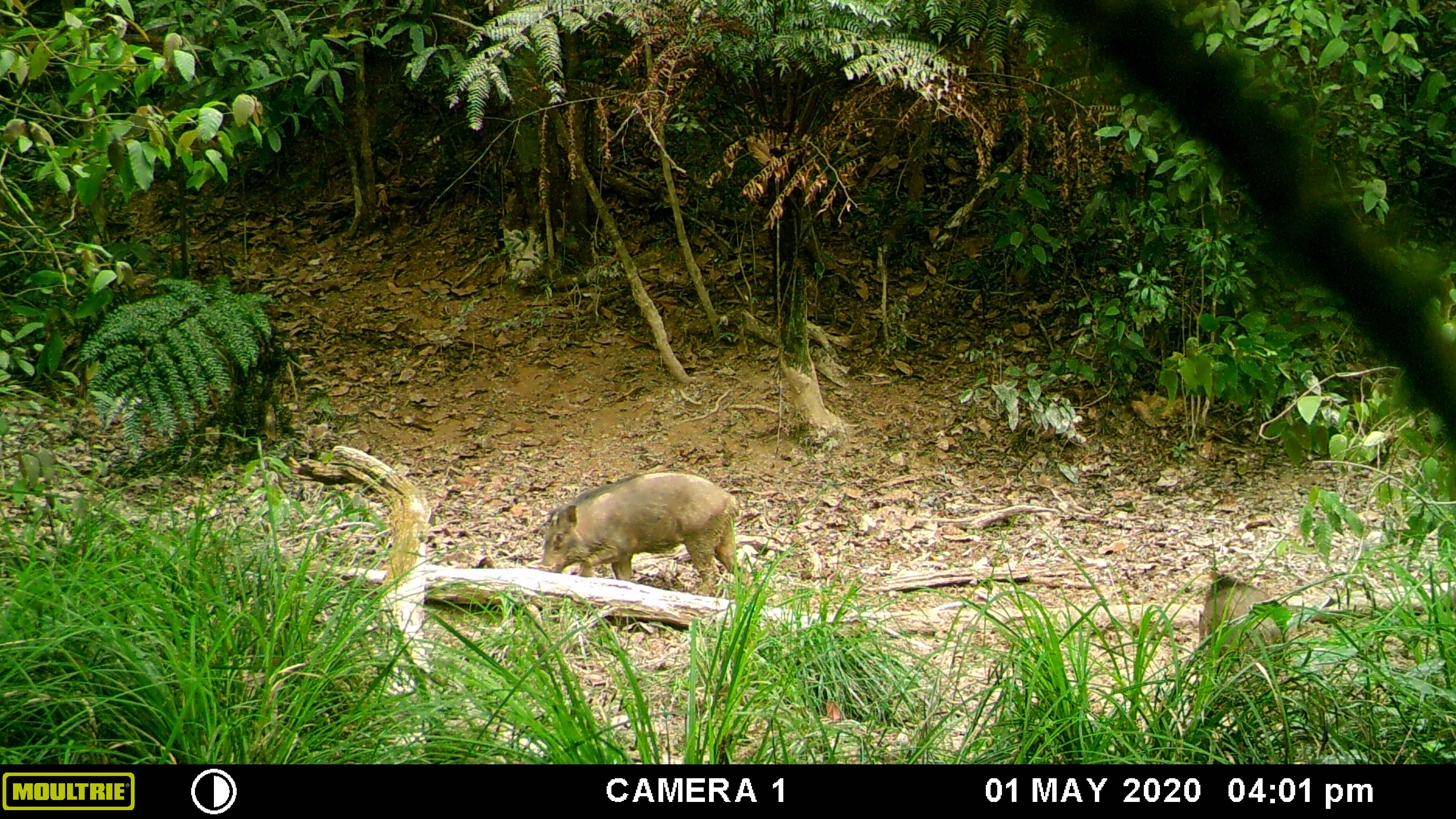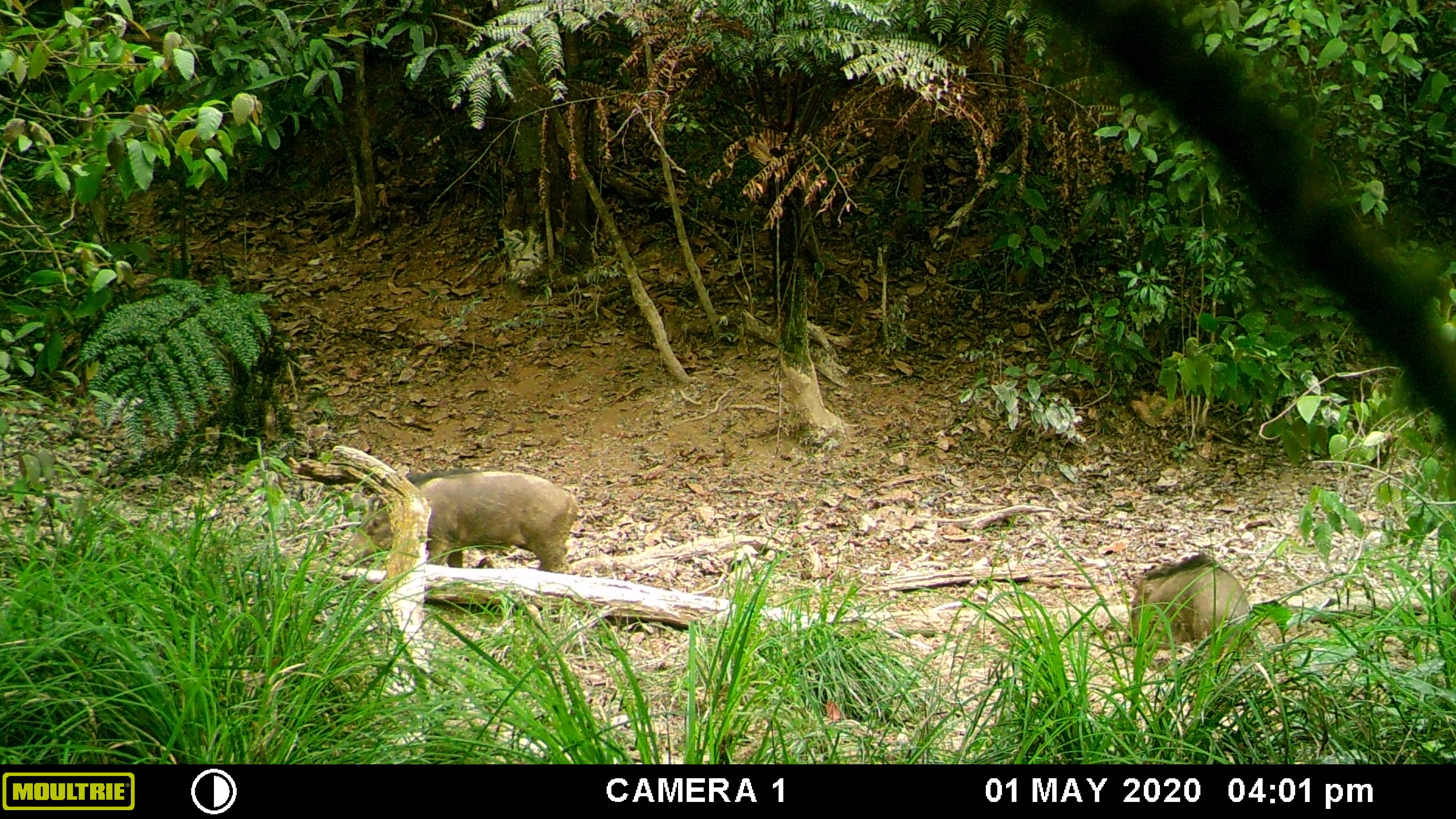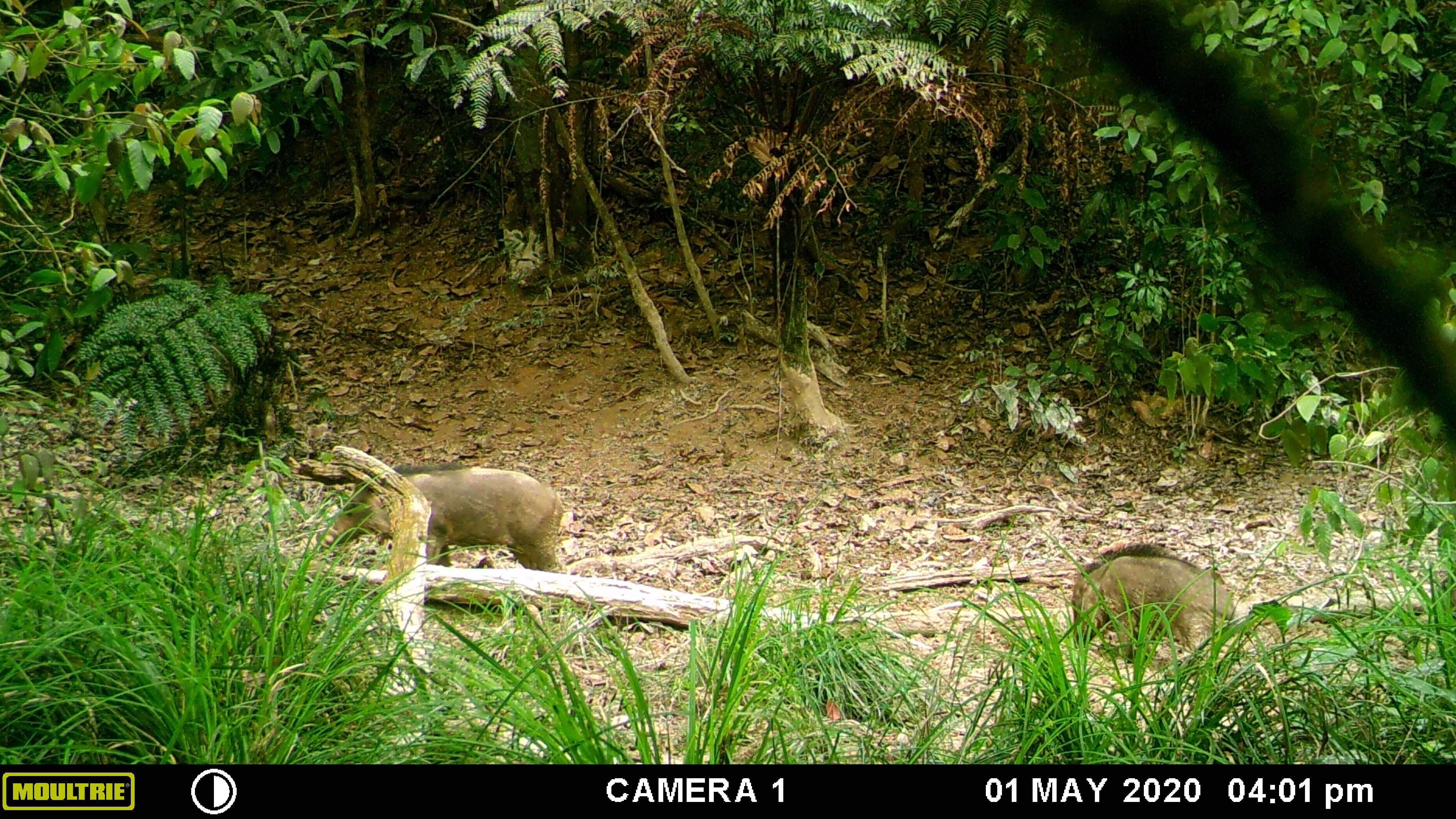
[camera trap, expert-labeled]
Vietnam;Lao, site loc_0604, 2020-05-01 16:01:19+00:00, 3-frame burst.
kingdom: Animalia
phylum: Chordata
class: Mammalia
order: Artiodactyla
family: Suidae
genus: Sus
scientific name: Sus scrofa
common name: eurasian wild pig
Eurasian wild pig (Sus scrofa). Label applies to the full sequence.